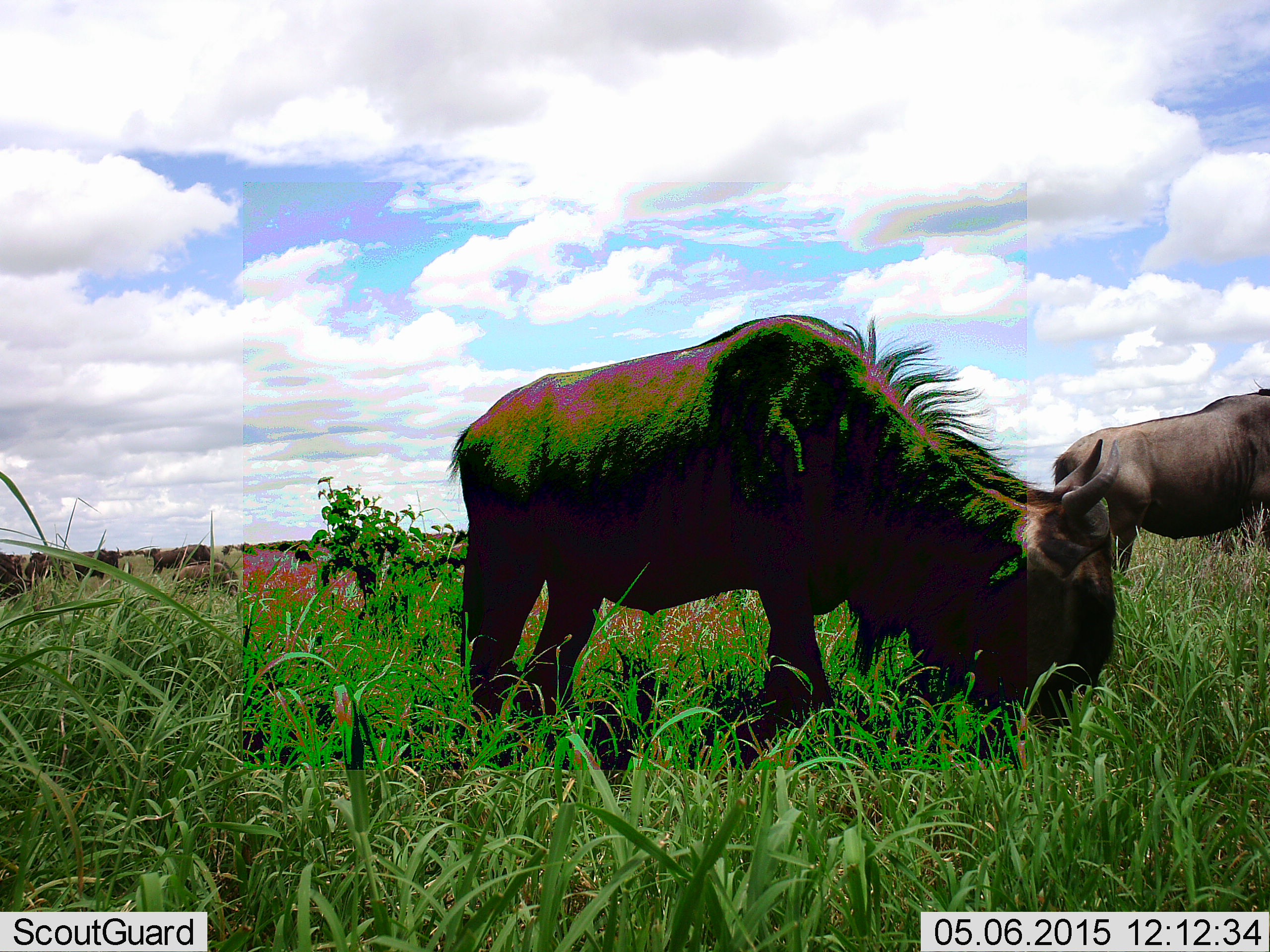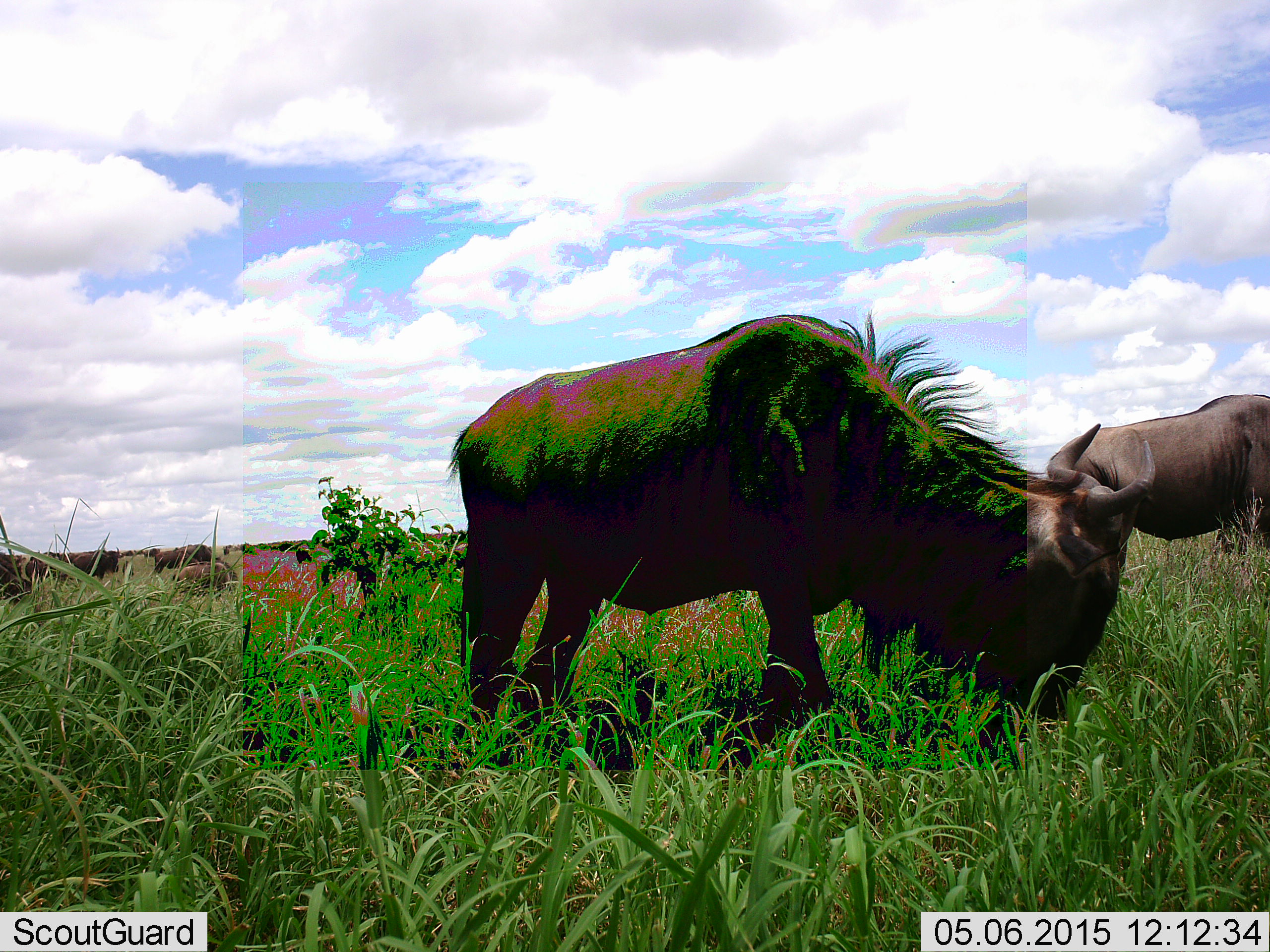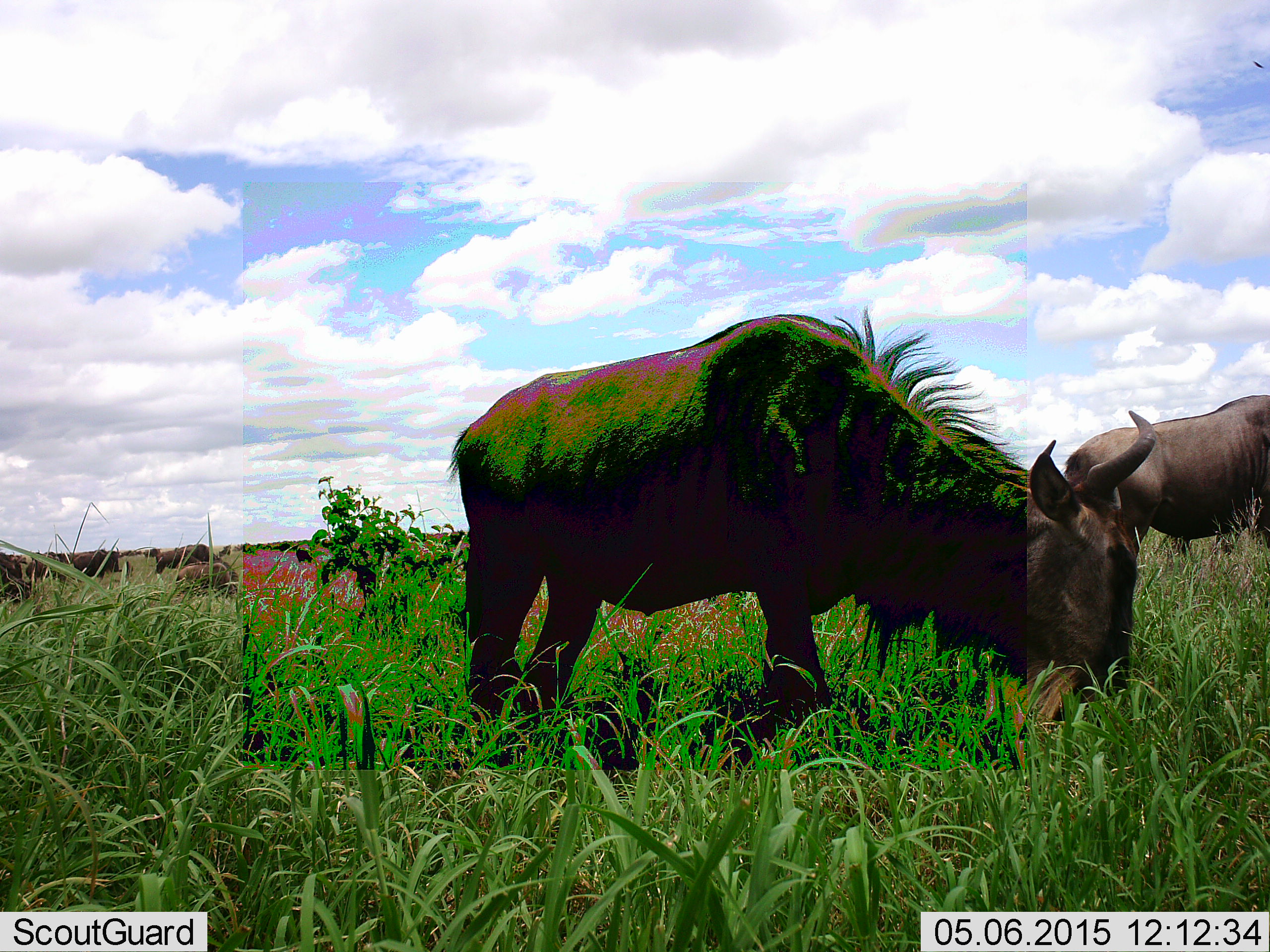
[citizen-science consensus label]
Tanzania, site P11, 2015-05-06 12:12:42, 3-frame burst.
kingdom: Animalia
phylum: Chordata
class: Mammalia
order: Artiodactyla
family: Bovidae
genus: Connochaetes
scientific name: Connochaetes taurinus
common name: blue wildebeest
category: wildebeest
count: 7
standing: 70%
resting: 10%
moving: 10%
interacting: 0%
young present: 0%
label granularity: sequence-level